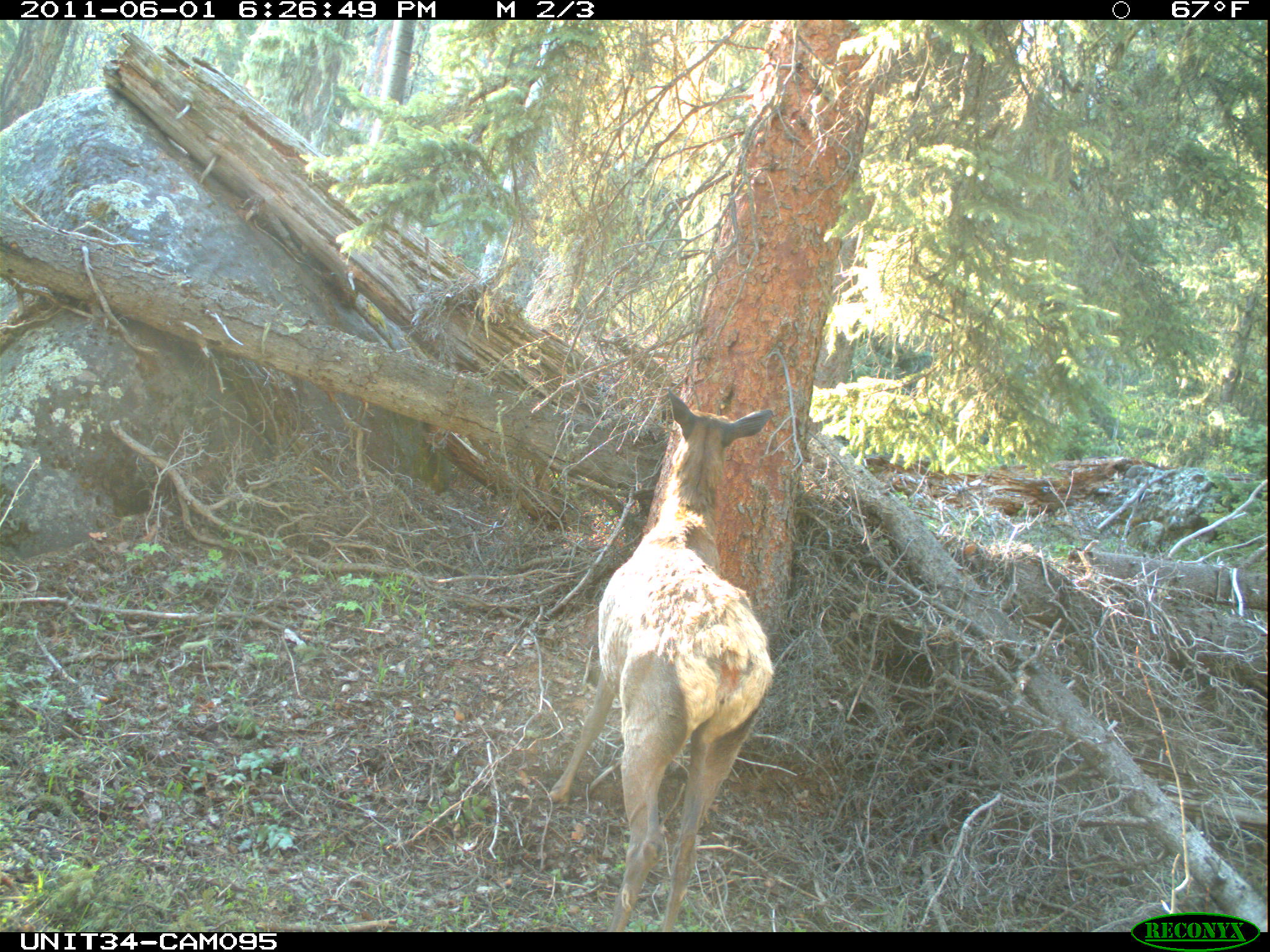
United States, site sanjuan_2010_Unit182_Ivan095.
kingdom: Animalia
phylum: Chordata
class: Mammalia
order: Artiodactyla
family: Cervidae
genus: Cervus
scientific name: Cervus elaphus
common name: red deer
Cervus elaphus (red deer).